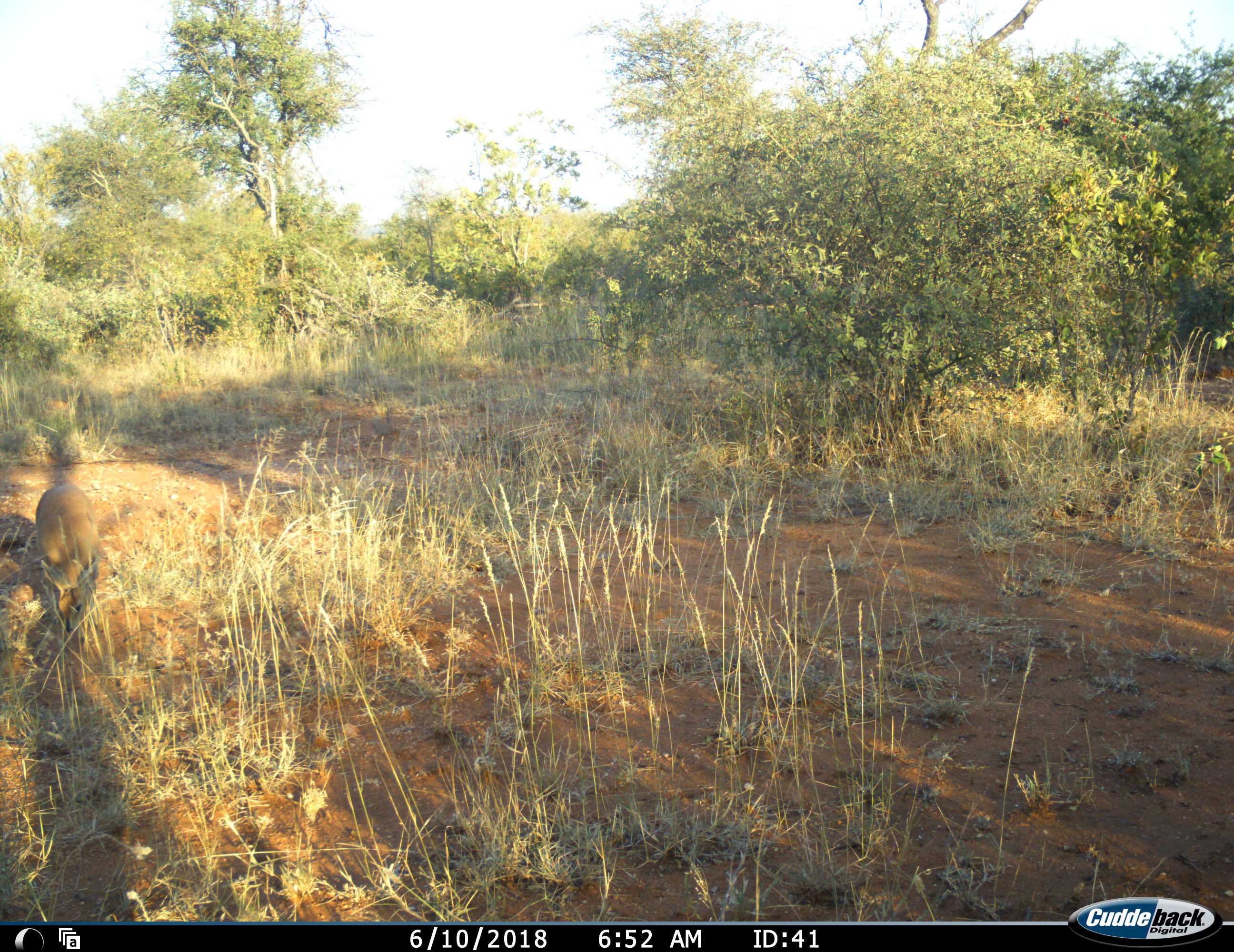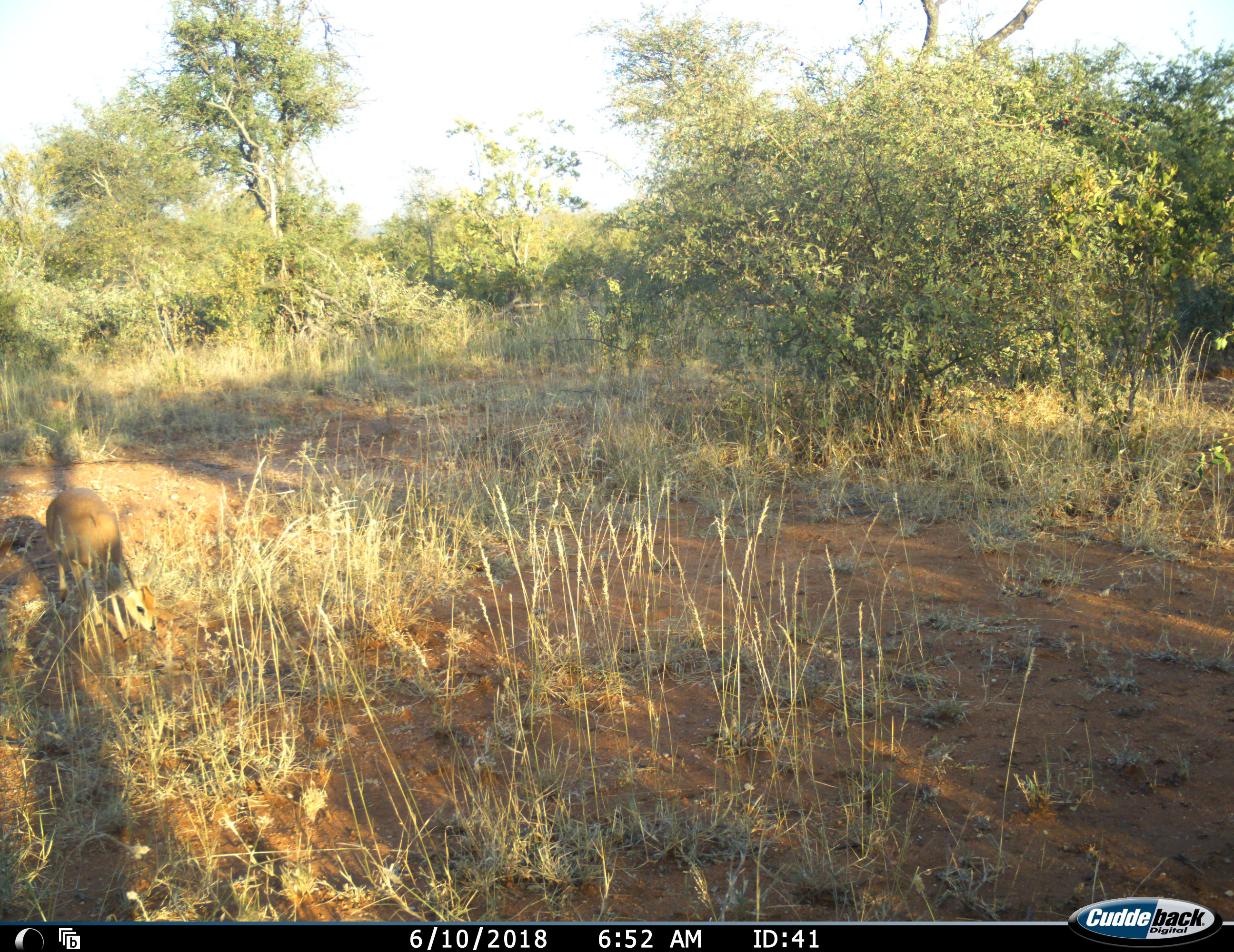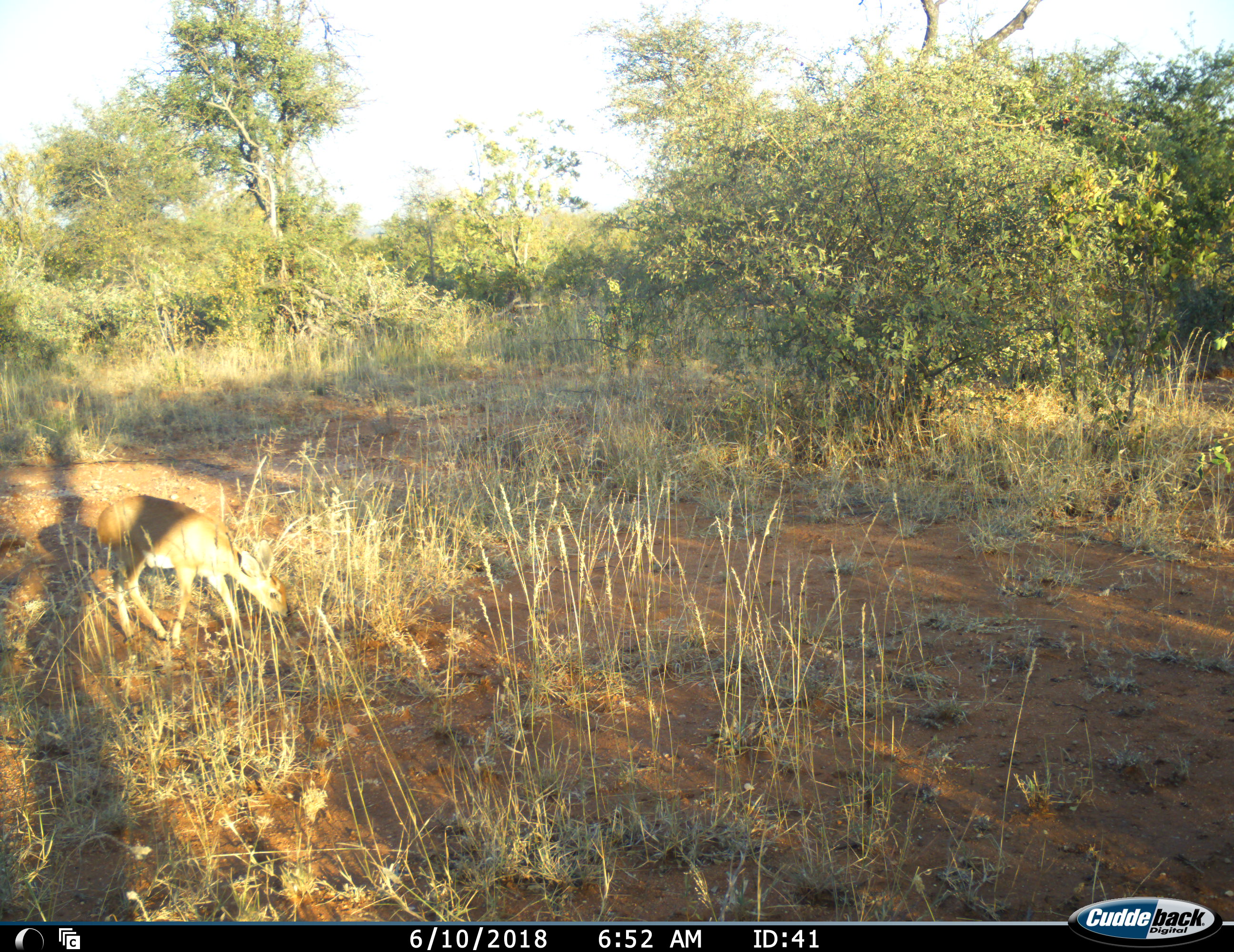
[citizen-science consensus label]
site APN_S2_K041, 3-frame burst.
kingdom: Animalia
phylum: Chordata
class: Mammalia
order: Artiodactyla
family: Bovidae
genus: Raphicerus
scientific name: Raphicerus campestris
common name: steenbok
Steenbok (Raphicerus campestris), count 1. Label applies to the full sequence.